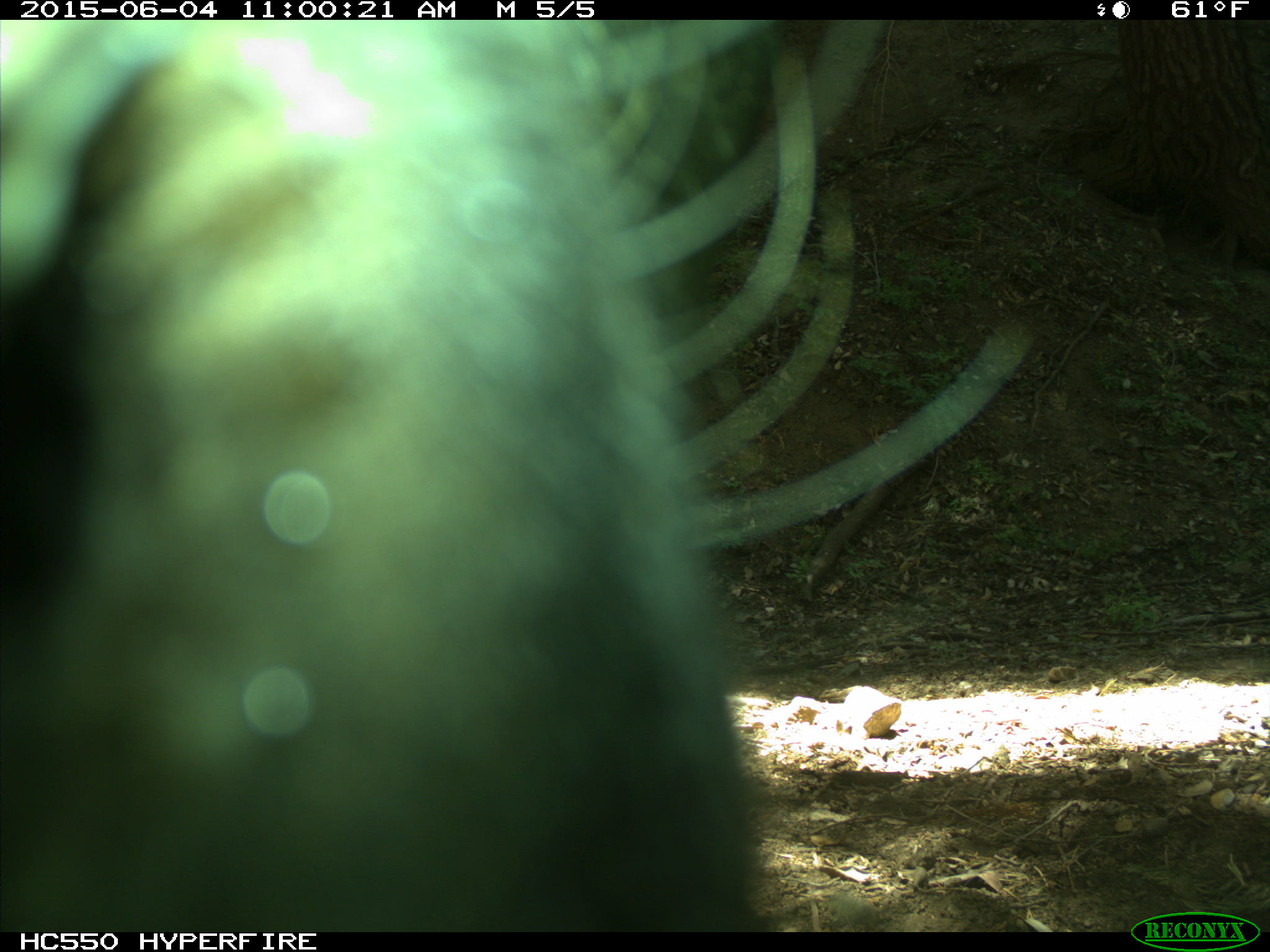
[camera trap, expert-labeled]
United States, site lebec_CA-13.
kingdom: Animalia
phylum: Chordata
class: Mammalia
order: Artiodactyla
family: Bovidae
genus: Bos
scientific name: Bos taurus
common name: domestic cow